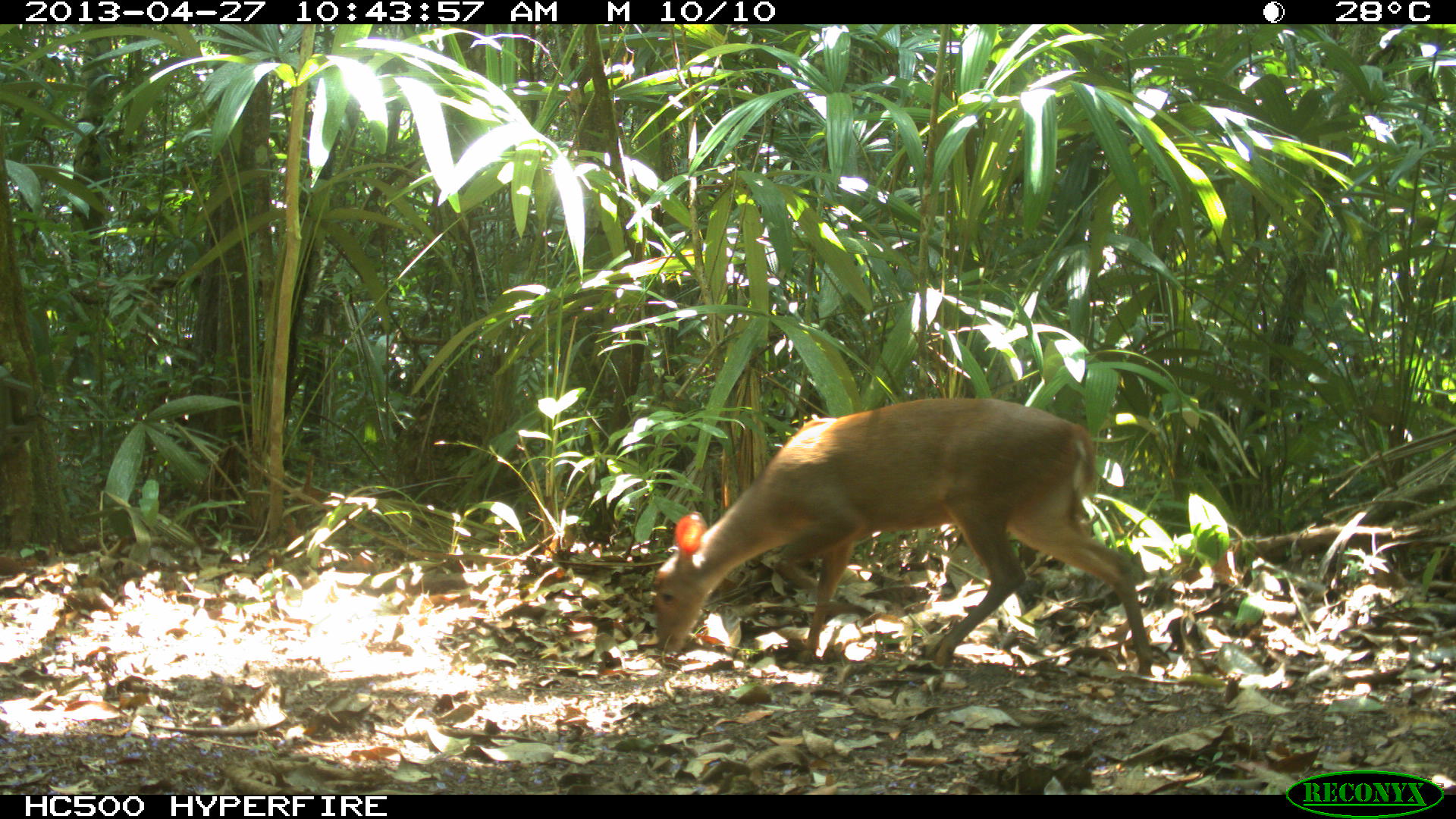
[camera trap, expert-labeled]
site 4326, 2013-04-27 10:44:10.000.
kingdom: Animalia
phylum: Chordata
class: Mammalia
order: Artiodactyla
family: Cervidae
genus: Odocoileus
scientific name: Odocoileus pandora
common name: yucatán brown brocket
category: mazama pandora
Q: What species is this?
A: Mazama pandora (yucatán brown brocket) (Odocoileus pandora).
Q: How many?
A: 1.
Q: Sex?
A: Female.